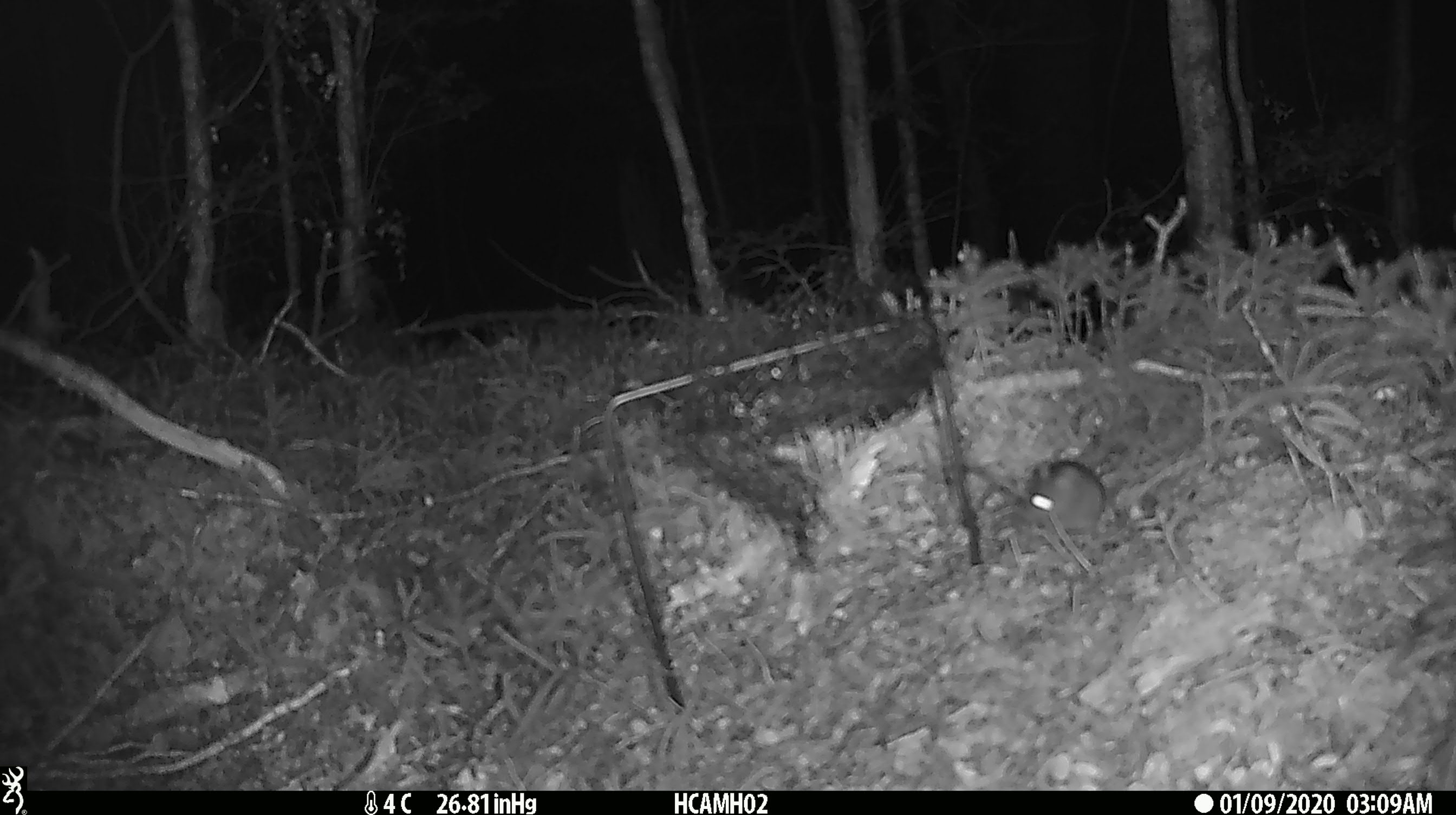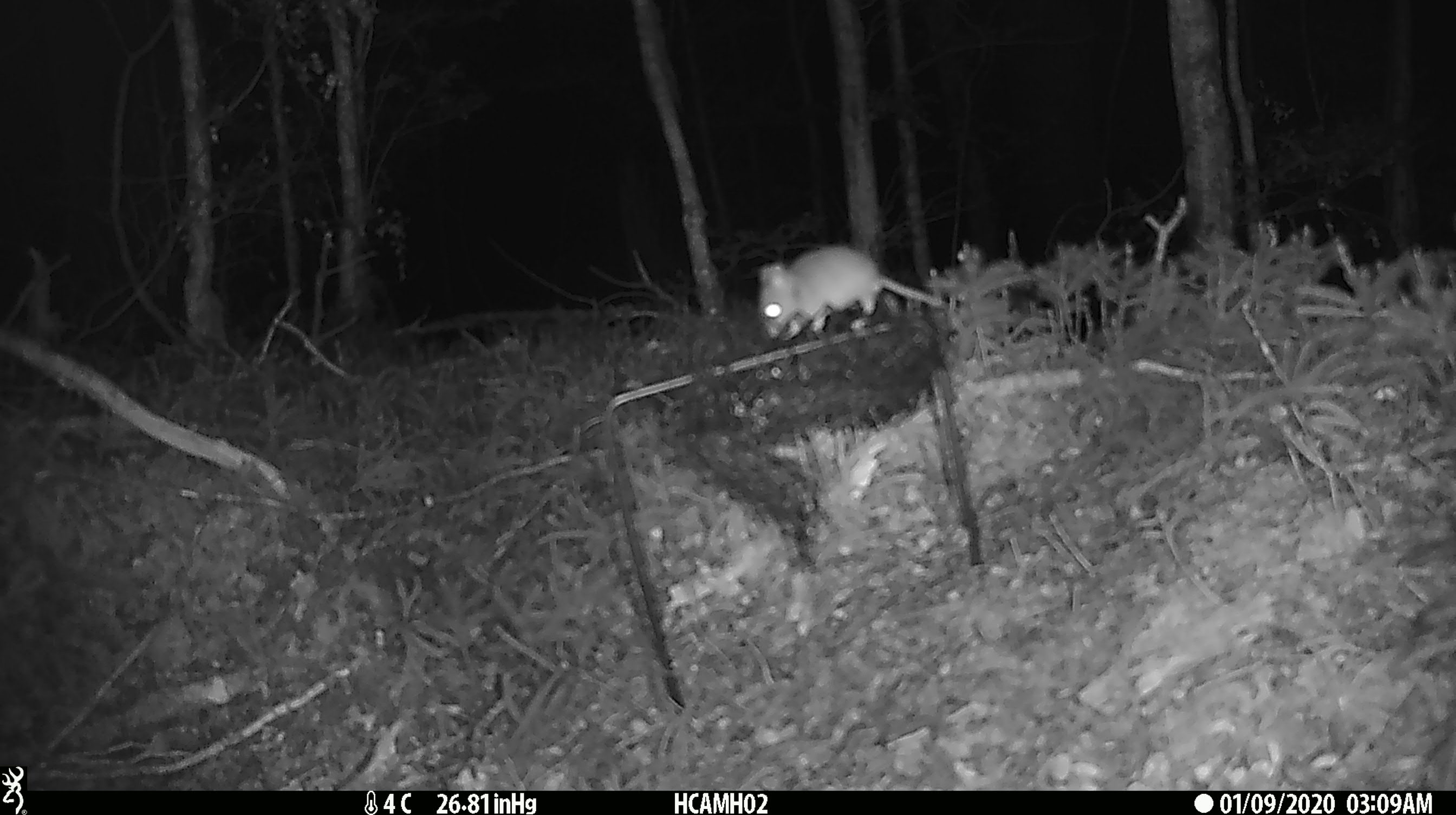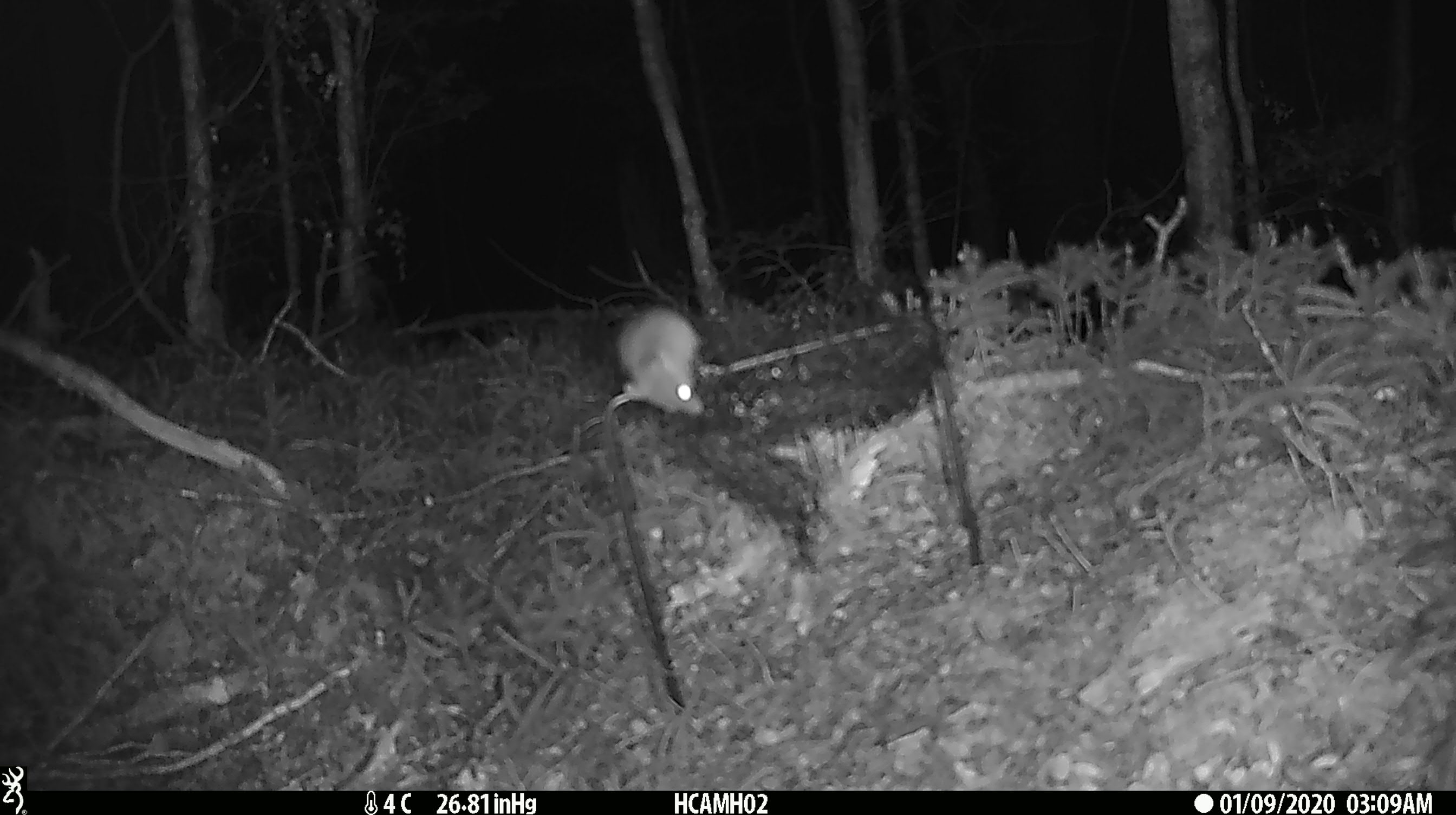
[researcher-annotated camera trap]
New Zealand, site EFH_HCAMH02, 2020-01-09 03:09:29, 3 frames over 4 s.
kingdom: Animalia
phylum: Chordata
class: Mammalia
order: Rodentia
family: Muridae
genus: Mus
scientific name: Mus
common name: mouse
Mouse (Mus).